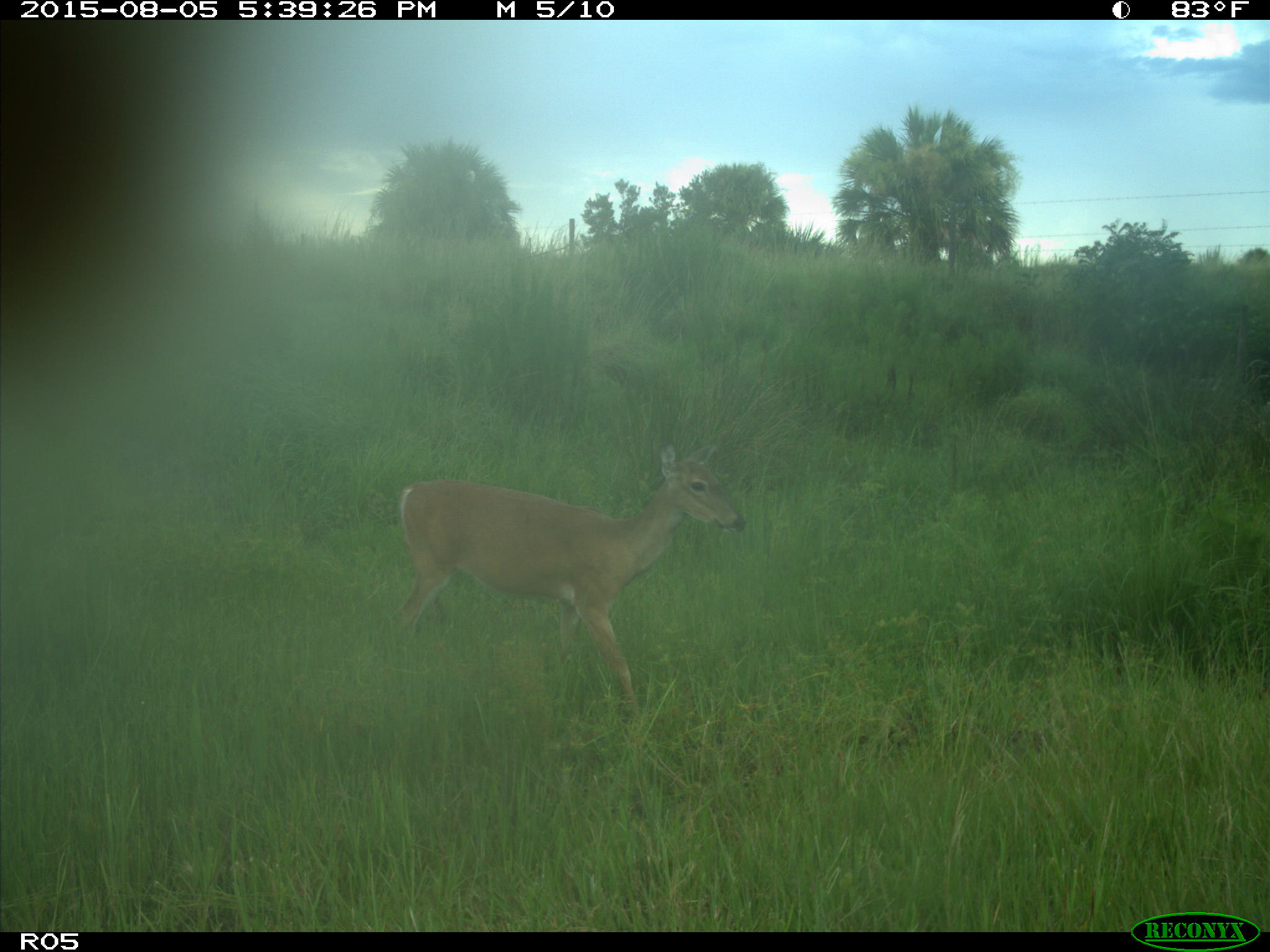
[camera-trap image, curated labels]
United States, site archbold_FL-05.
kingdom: Animalia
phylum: Chordata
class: Mammalia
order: Artiodactyla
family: Cervidae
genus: Odocoileus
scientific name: Odocoileus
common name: deer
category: unidentified deer